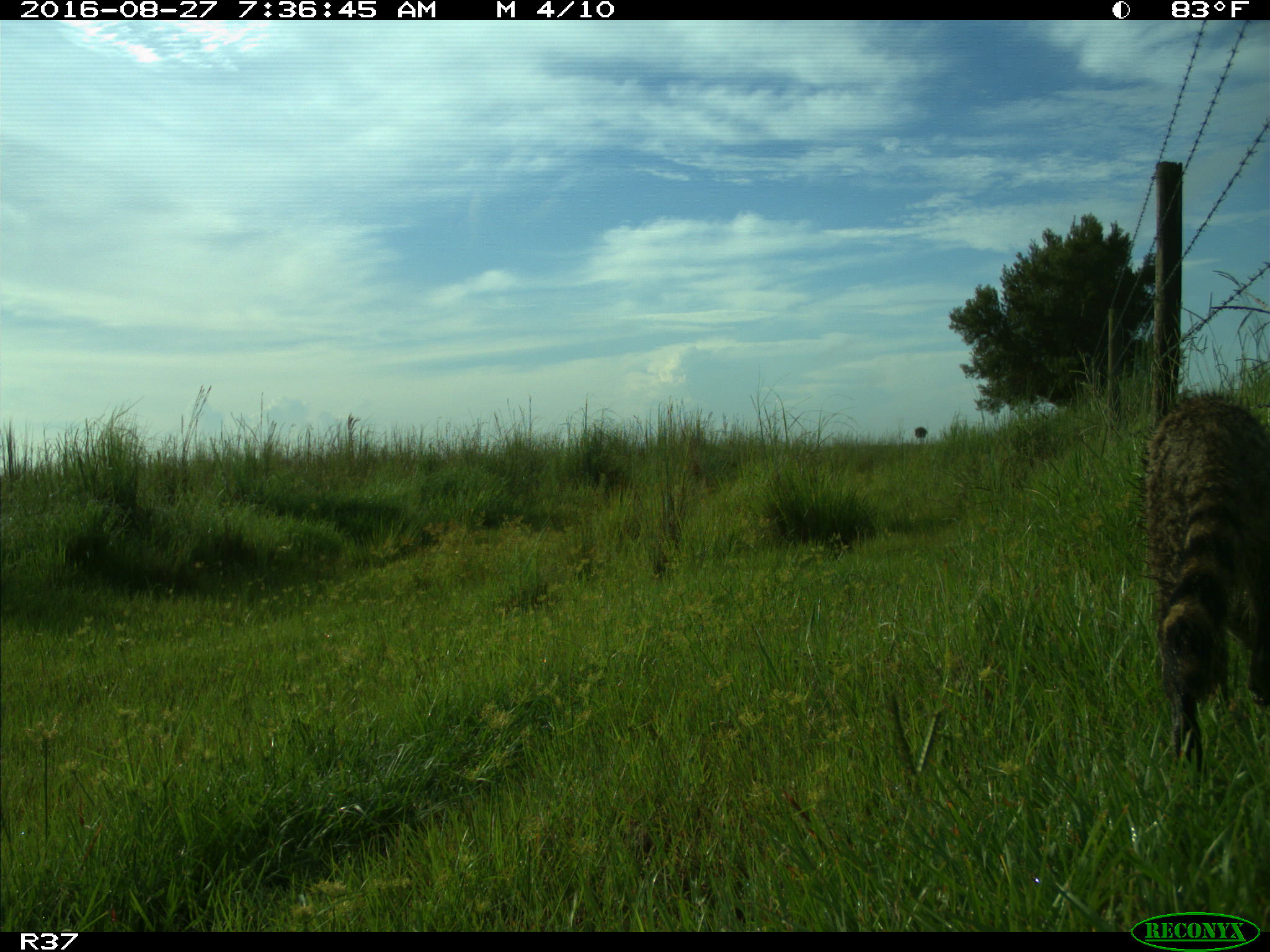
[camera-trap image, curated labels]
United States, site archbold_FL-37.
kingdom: Animalia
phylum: Chordata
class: Mammalia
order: Carnivora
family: Procyonidae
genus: Procyon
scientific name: Procyon lotor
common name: common raccoon